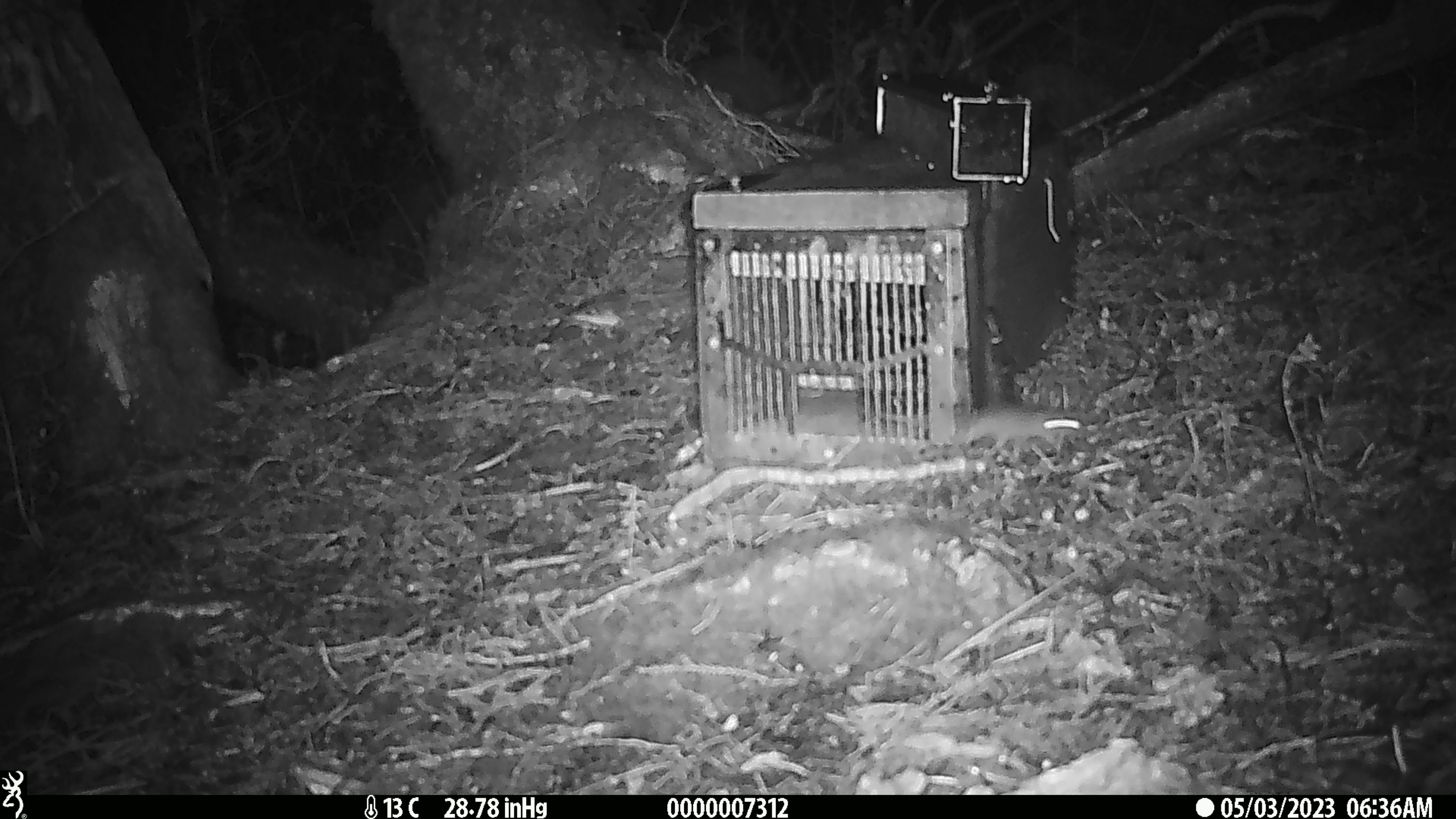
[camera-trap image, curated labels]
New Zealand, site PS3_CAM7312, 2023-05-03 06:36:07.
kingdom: Animalia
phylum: Chordata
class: Mammalia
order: Rodentia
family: Muridae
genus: Mus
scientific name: Mus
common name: mouse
Mouse (Mus).